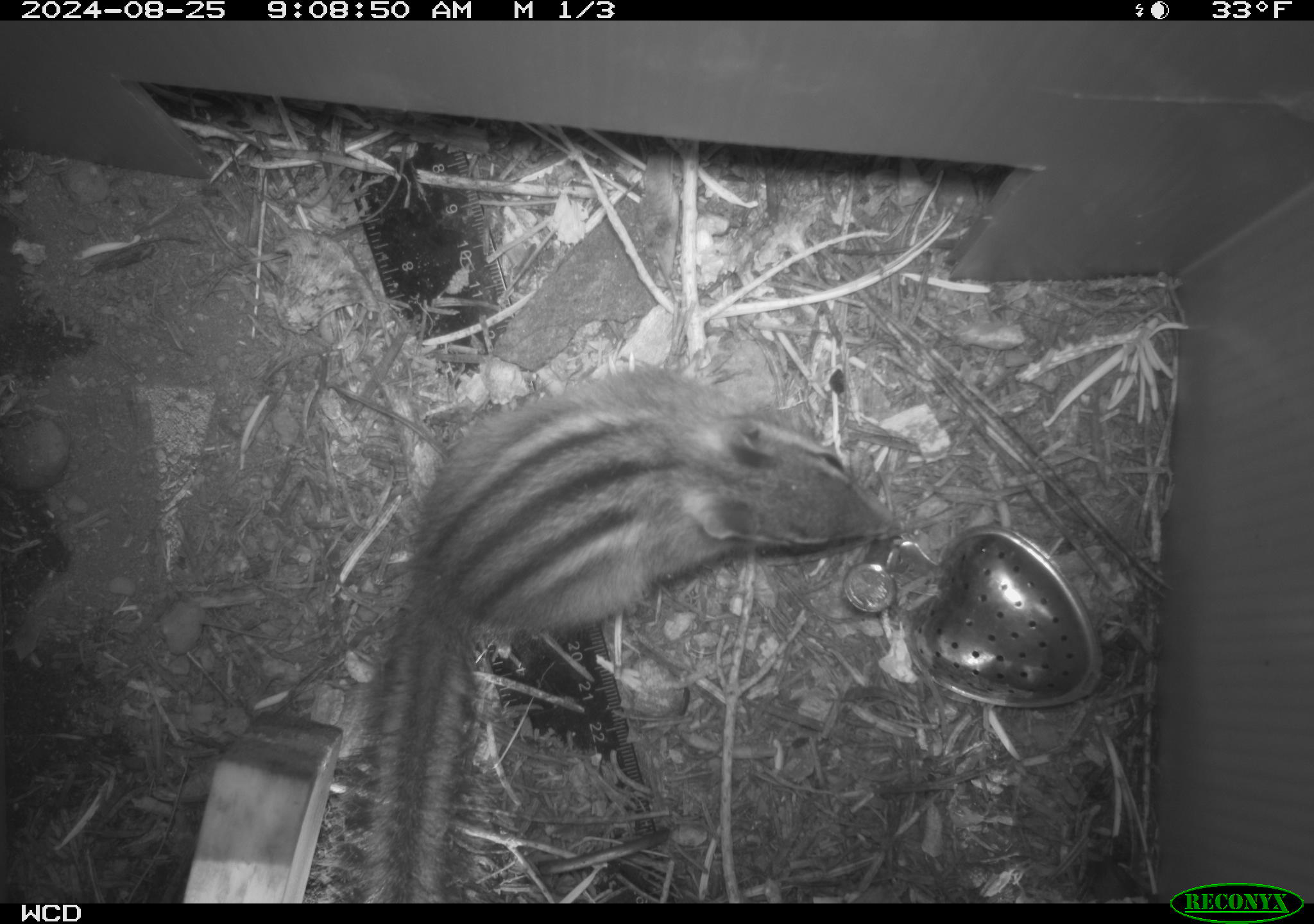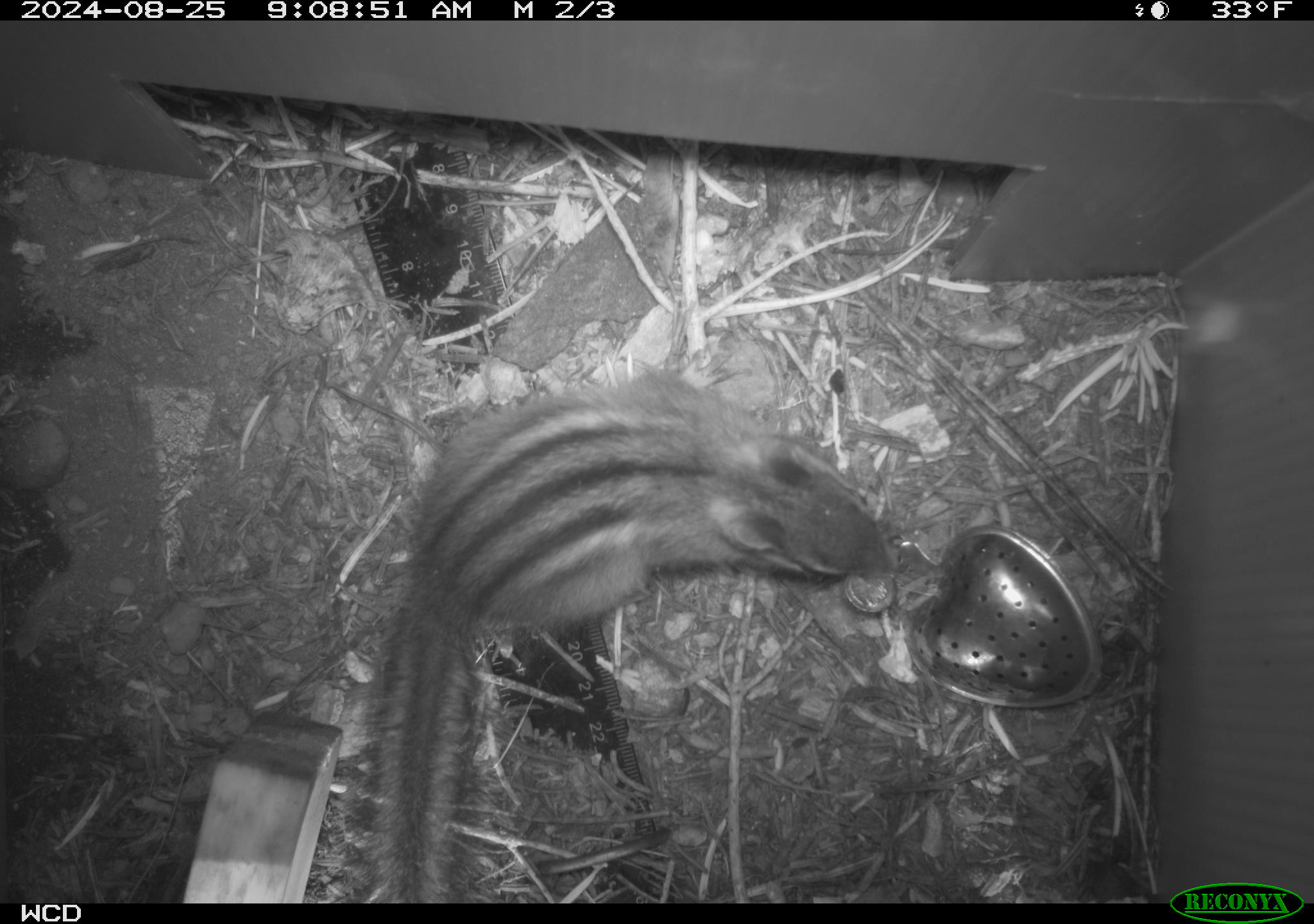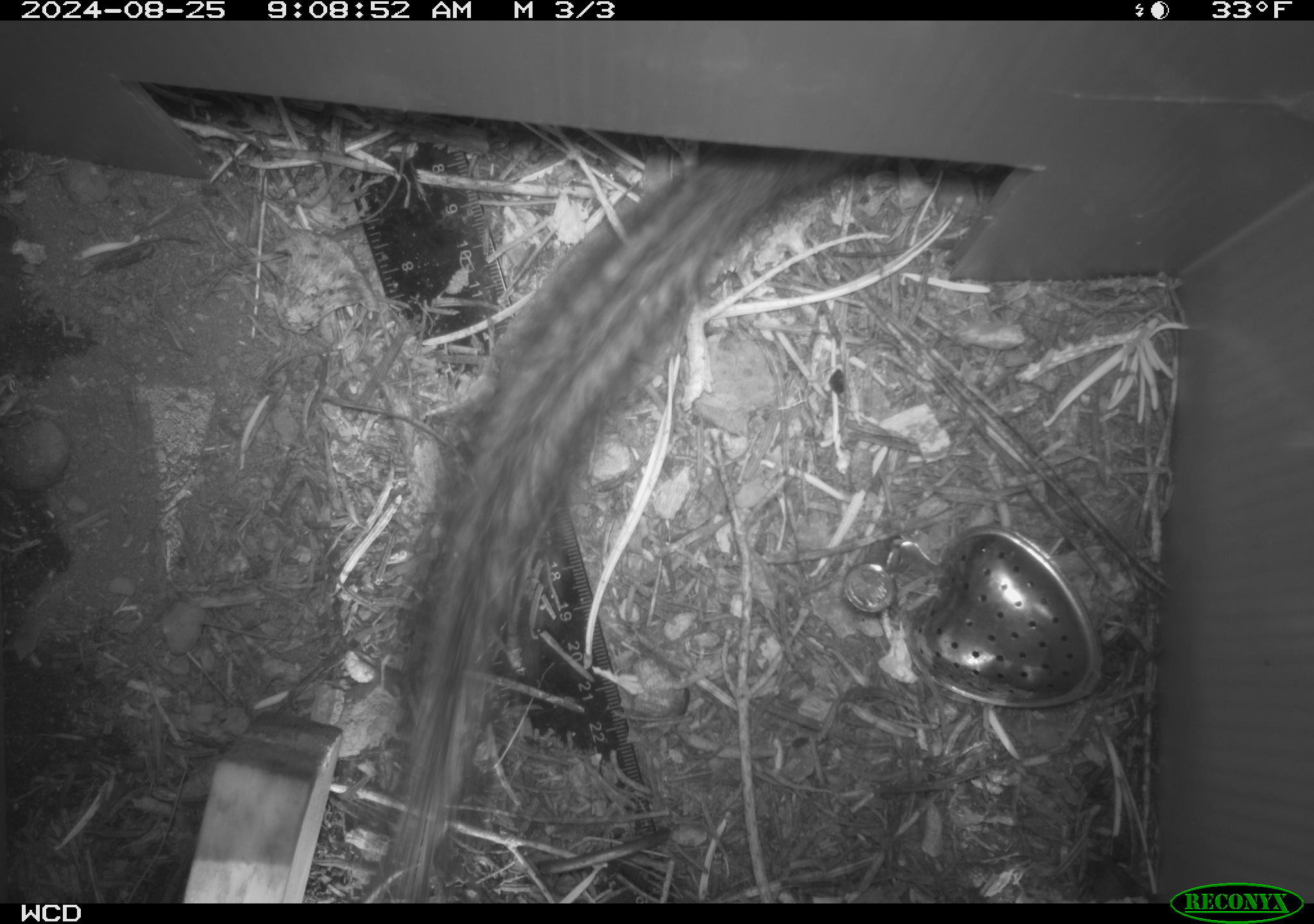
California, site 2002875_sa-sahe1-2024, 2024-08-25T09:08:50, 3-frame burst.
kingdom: Animalia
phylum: Chordata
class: Mammalia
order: Rodentia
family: Sciuridae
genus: Neotamias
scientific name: Neotamias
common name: western chipmunks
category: neotamias species